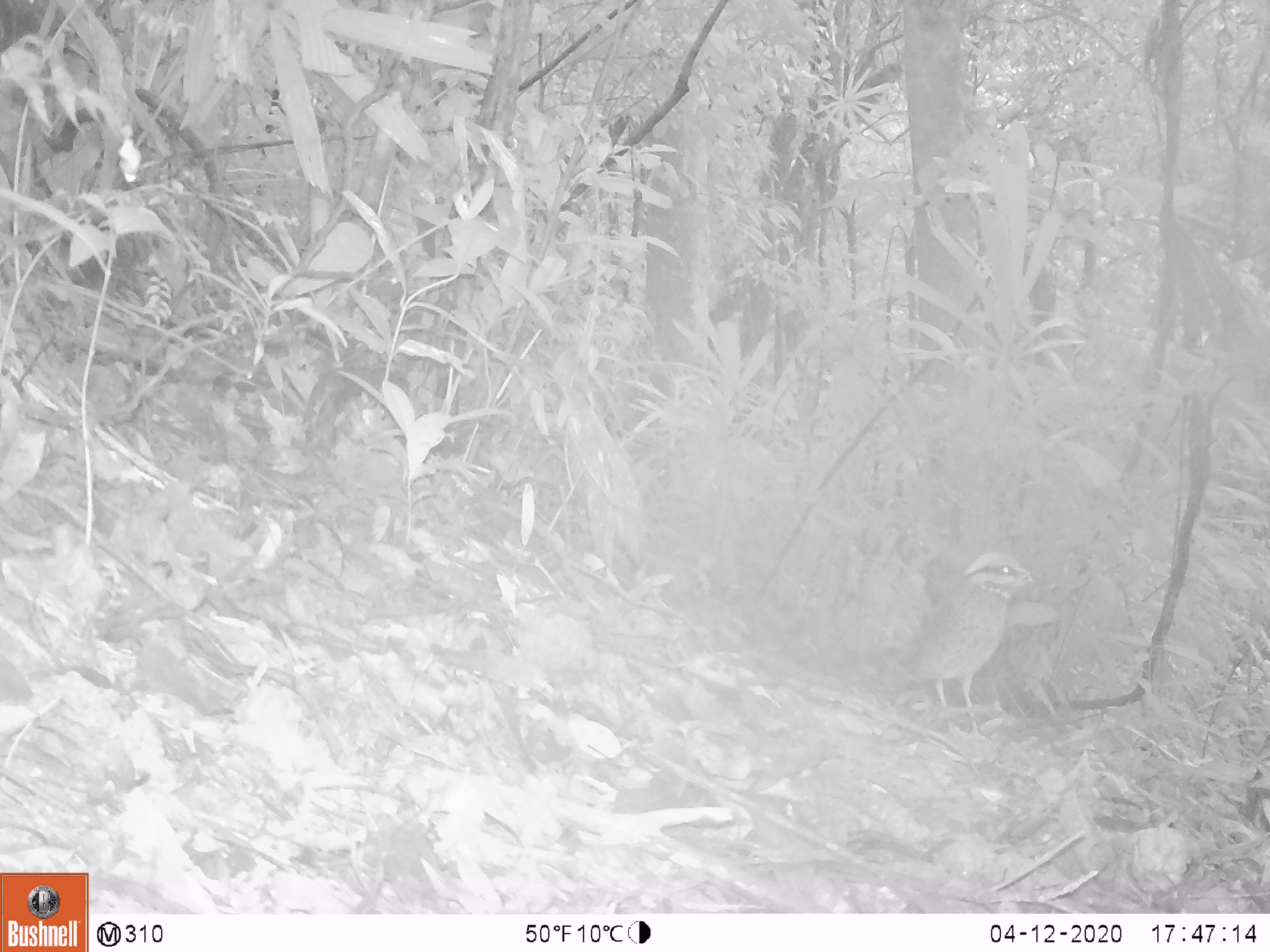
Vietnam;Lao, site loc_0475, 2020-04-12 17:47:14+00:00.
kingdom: Animalia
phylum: Chordata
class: Aves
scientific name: Aves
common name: bird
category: unidentified bird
Unidentified bird (bird) (Aves). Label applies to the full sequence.